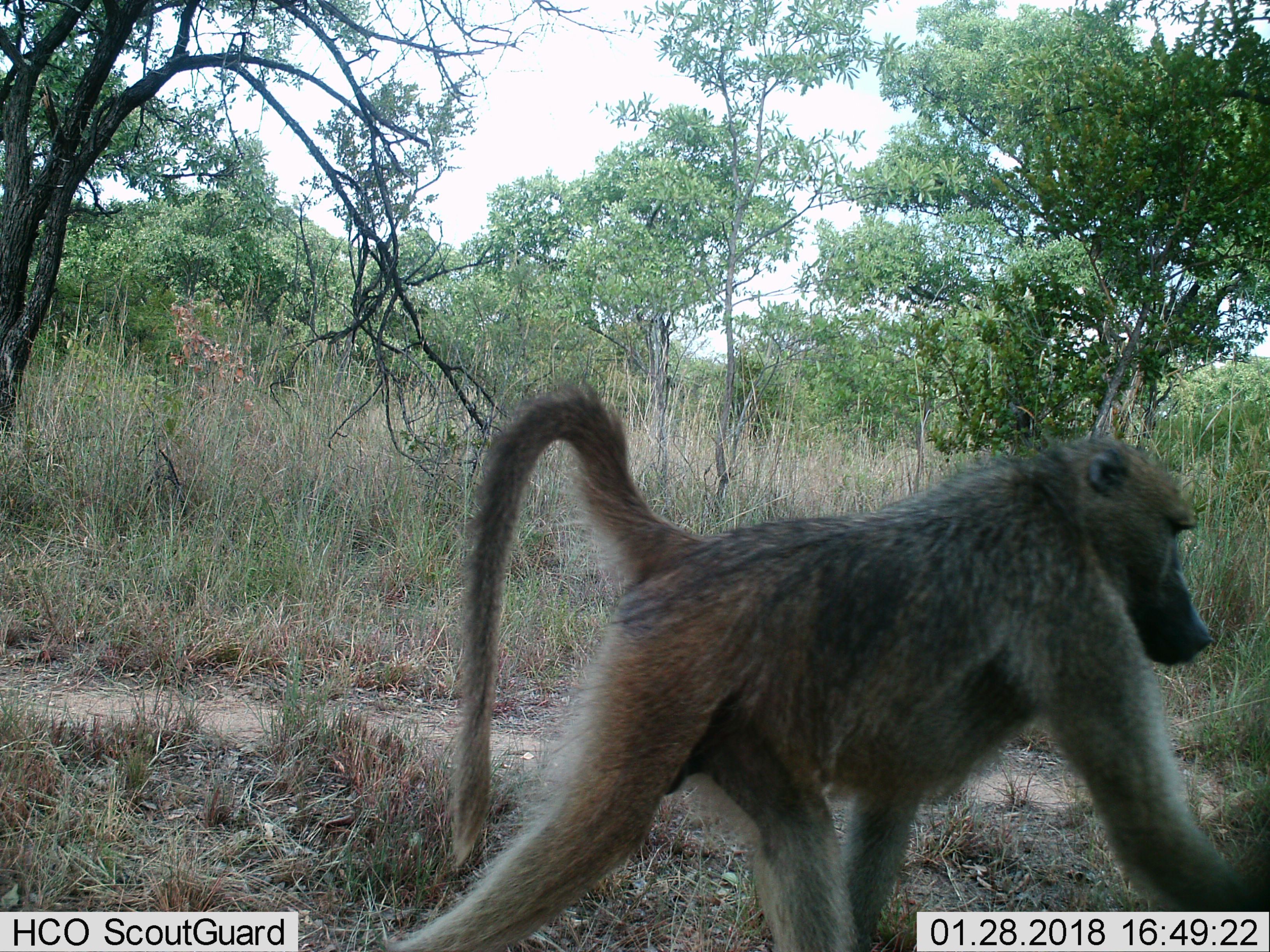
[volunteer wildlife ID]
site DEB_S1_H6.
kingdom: Animalia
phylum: Chordata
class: Mammalia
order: Primates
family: Cercopithecidae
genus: Papio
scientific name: Papio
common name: baboon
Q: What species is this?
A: Baboon (Papio).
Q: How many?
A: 1.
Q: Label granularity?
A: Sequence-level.